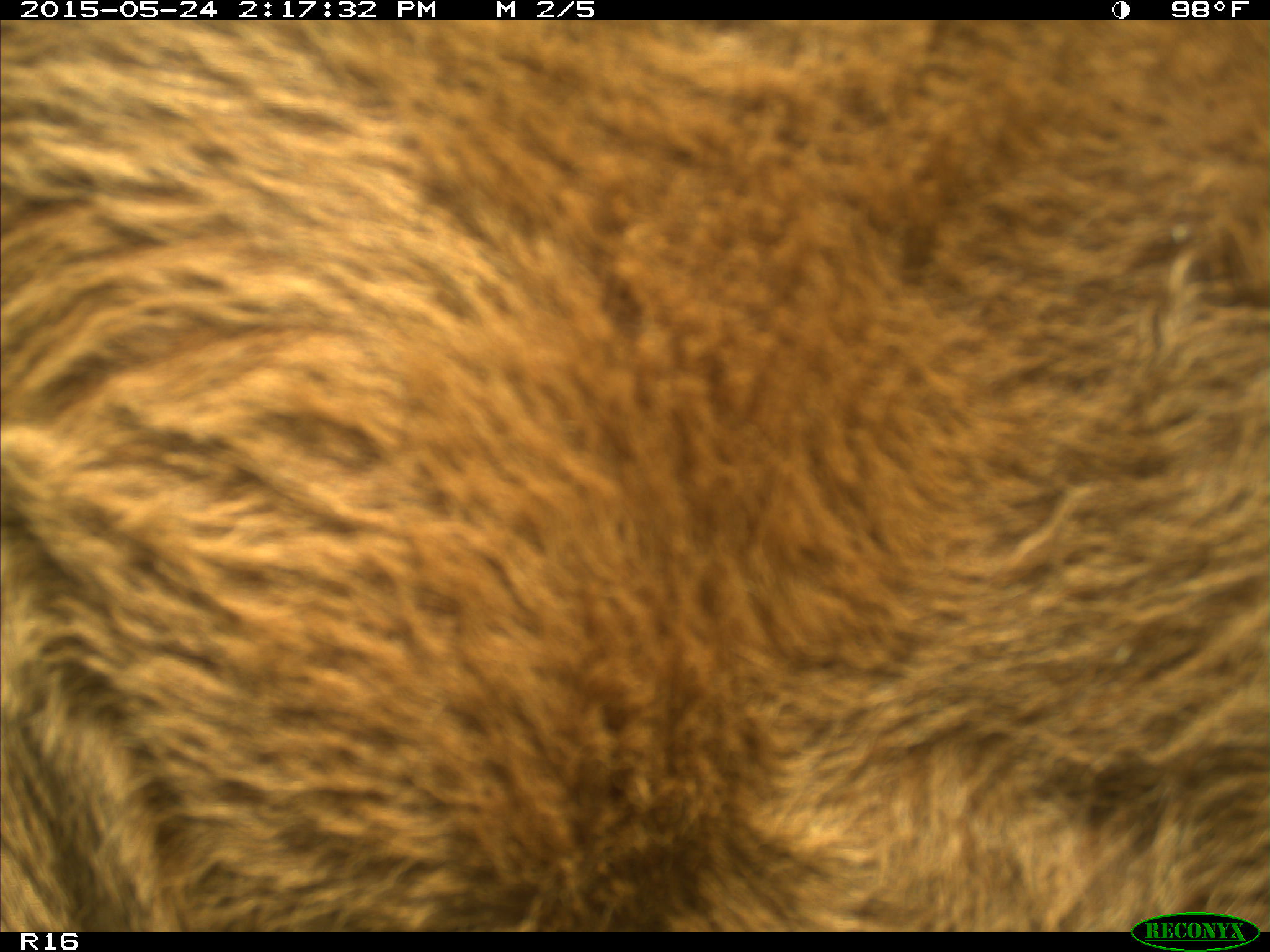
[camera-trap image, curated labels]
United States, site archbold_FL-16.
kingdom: Animalia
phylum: Chordata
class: Mammalia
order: Artiodactyla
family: Bovidae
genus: Bos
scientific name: Bos taurus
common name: domestic cow